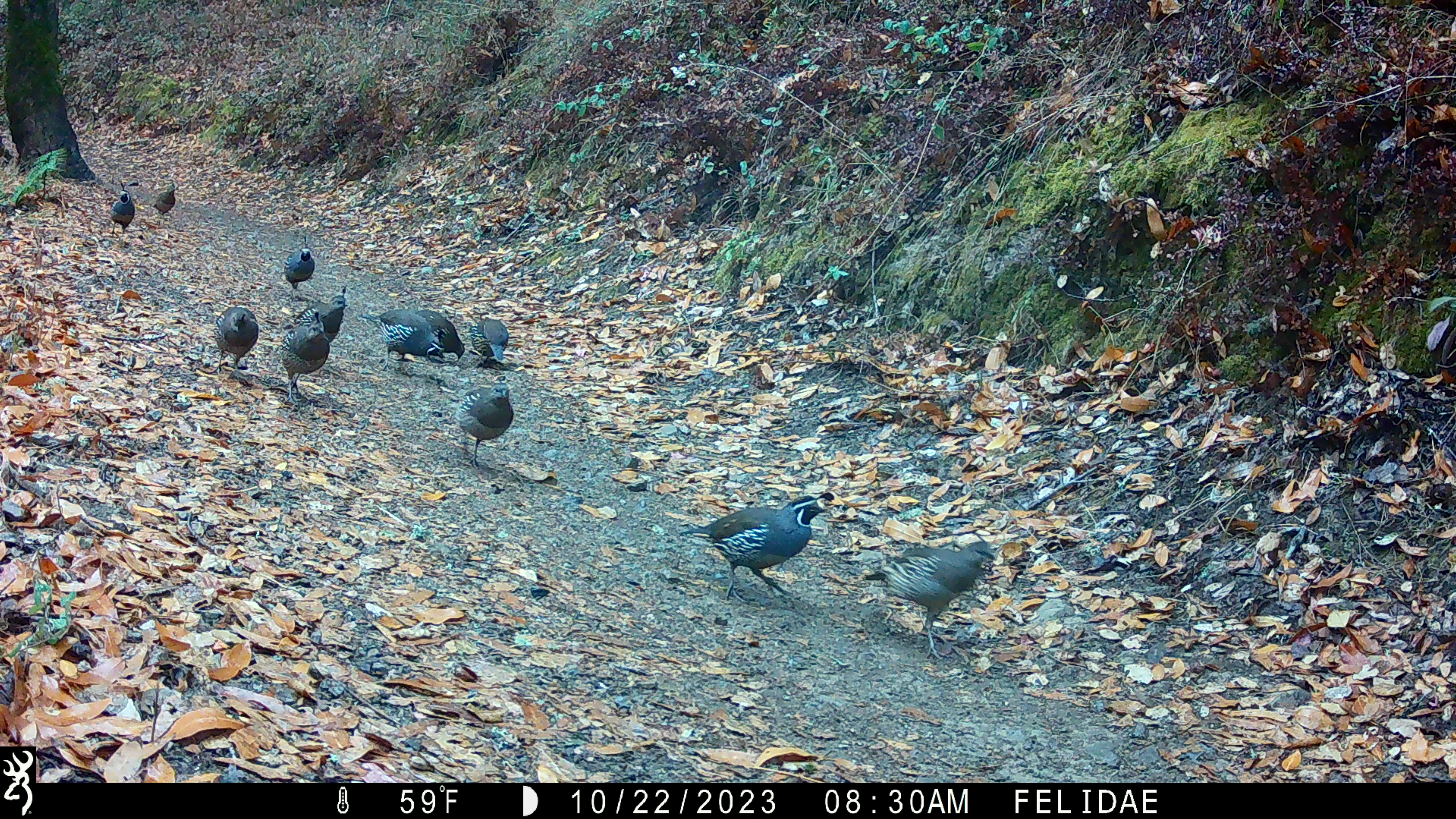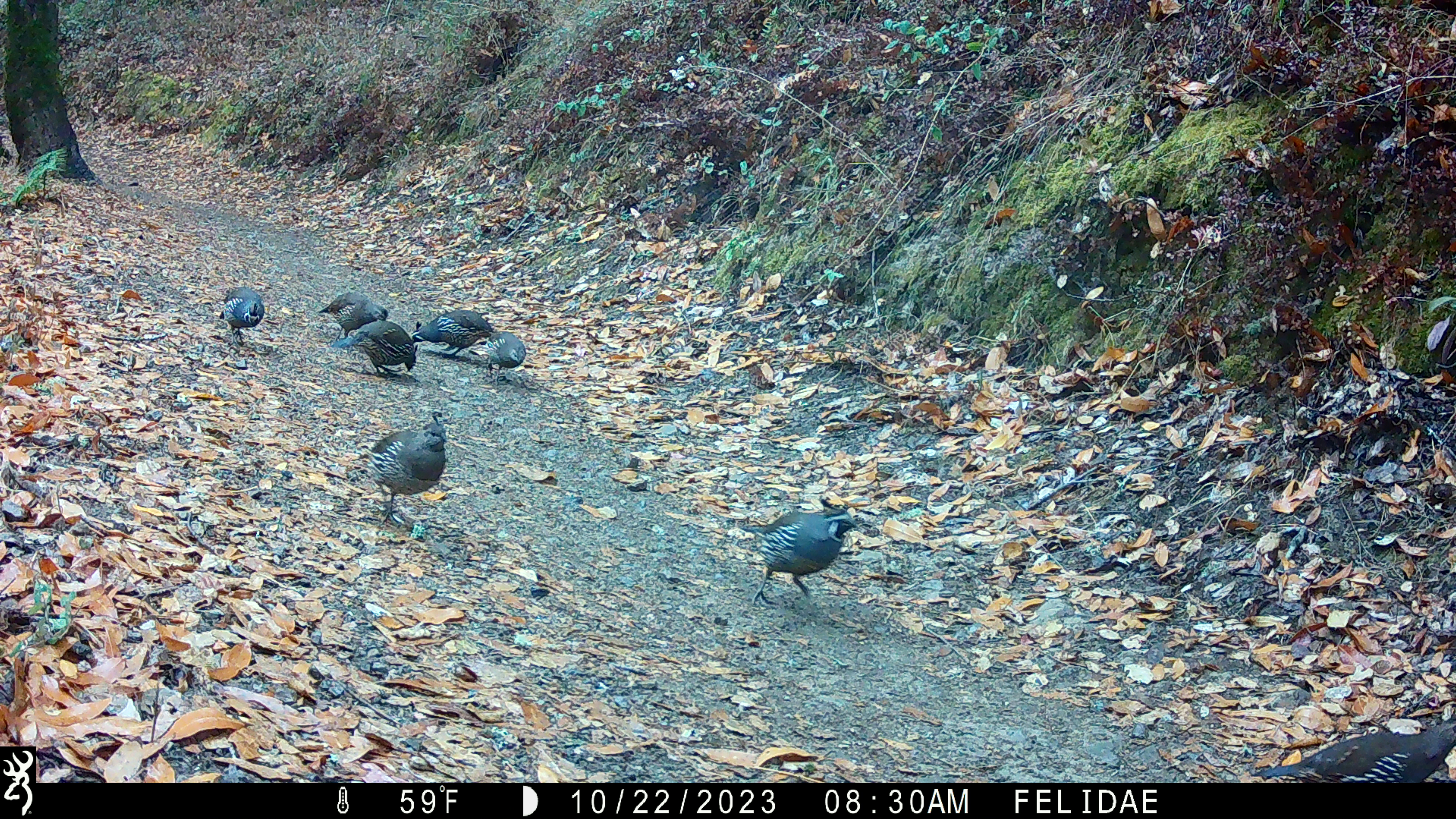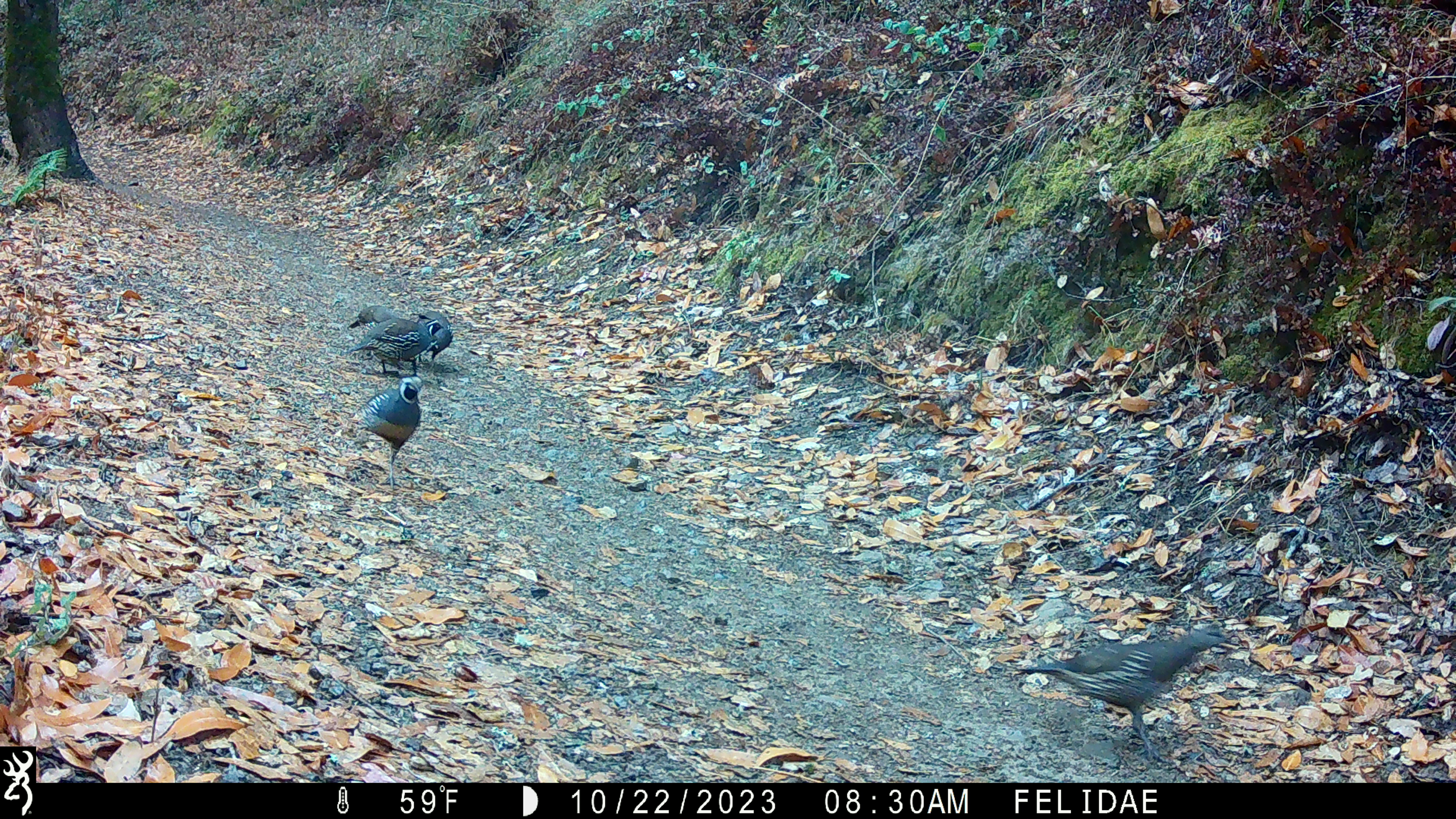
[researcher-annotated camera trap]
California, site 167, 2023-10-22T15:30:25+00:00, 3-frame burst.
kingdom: Animalia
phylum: Chordata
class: Aves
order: Galliformes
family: Odontophoridae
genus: Callipepla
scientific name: Callipepla californica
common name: california quail